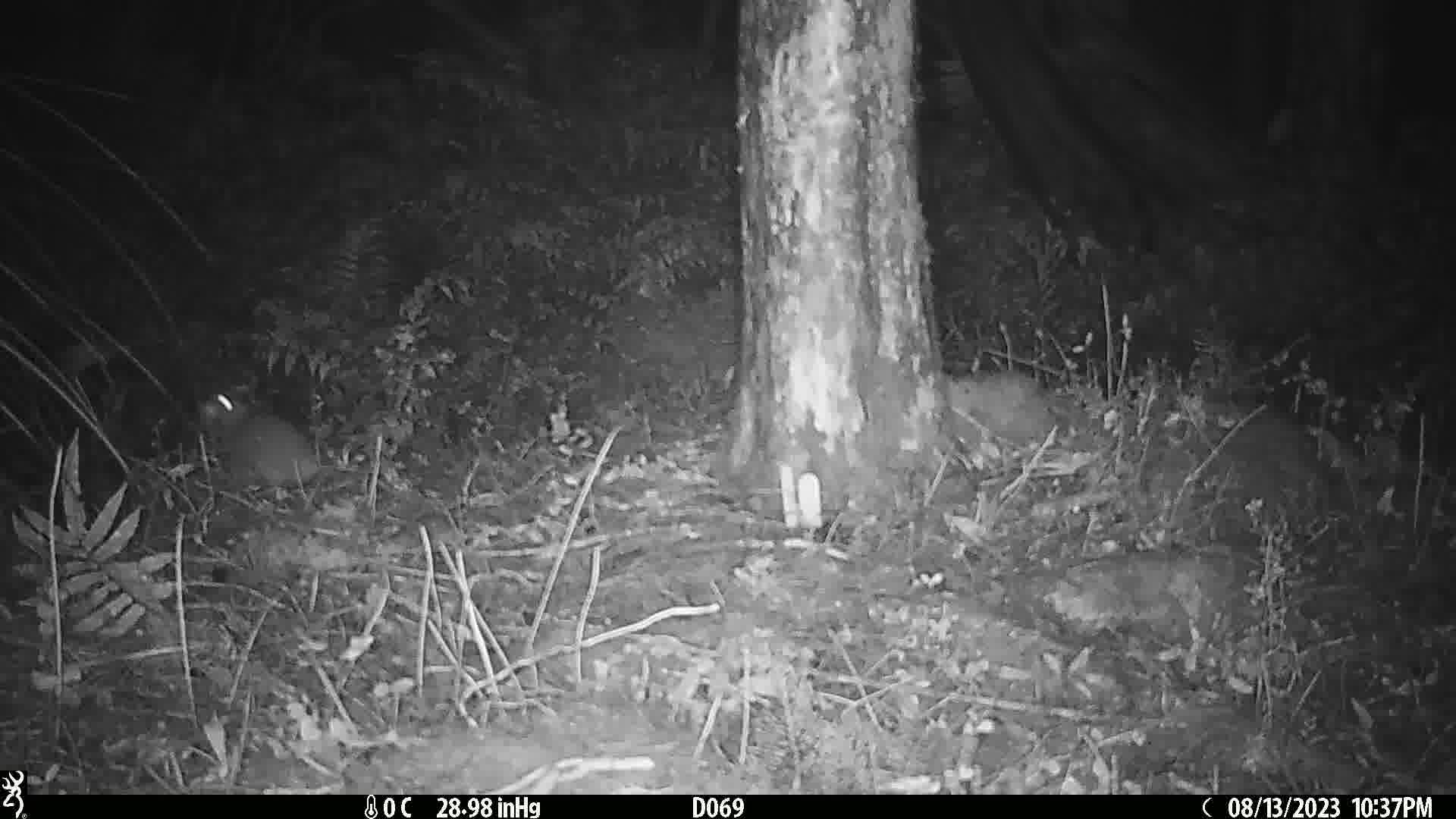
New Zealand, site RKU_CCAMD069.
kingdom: Animalia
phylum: Chordata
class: Mammalia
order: Rodentia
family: Muridae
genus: Rattus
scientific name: Rattus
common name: rat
Rat (Rattus).